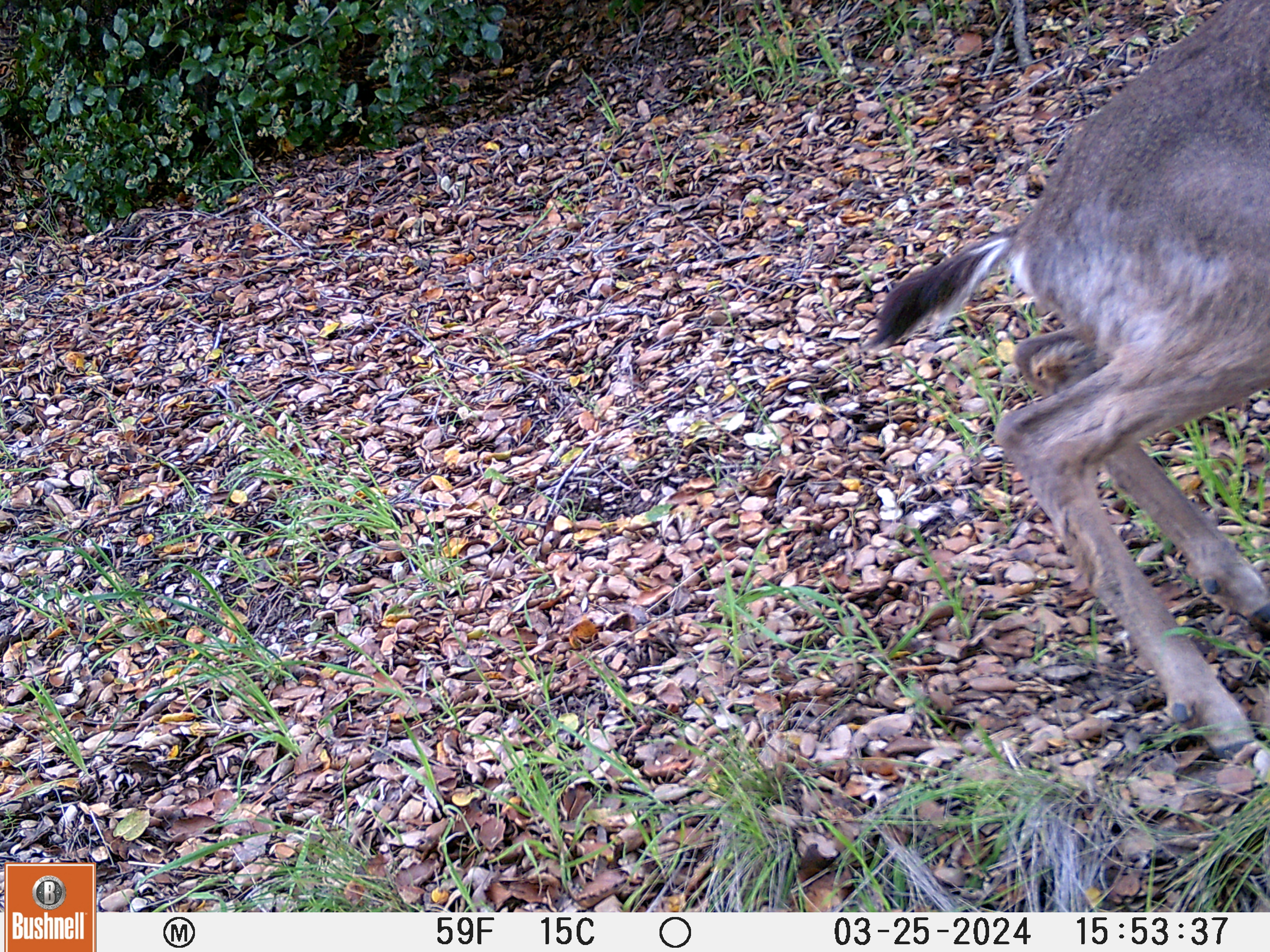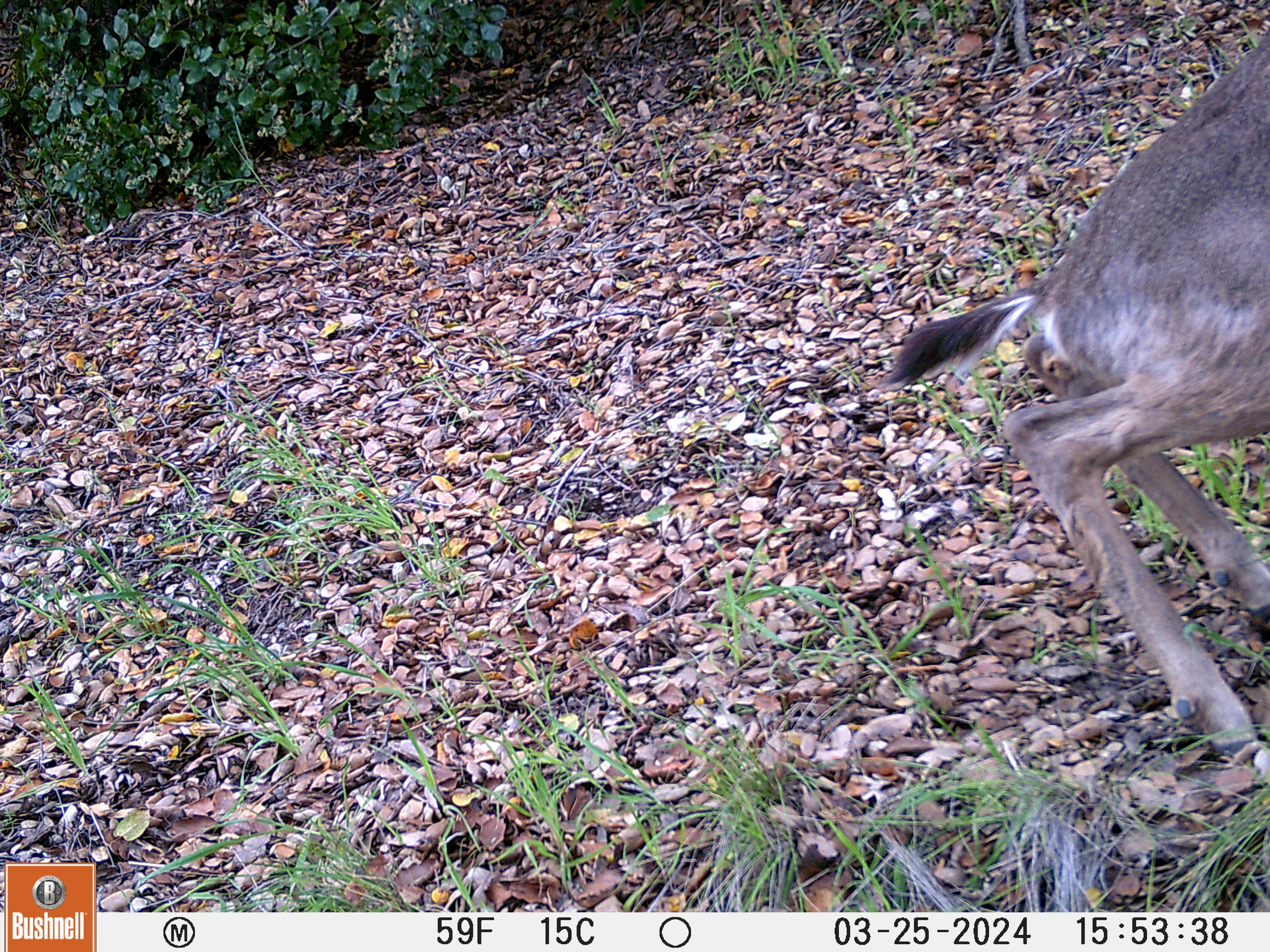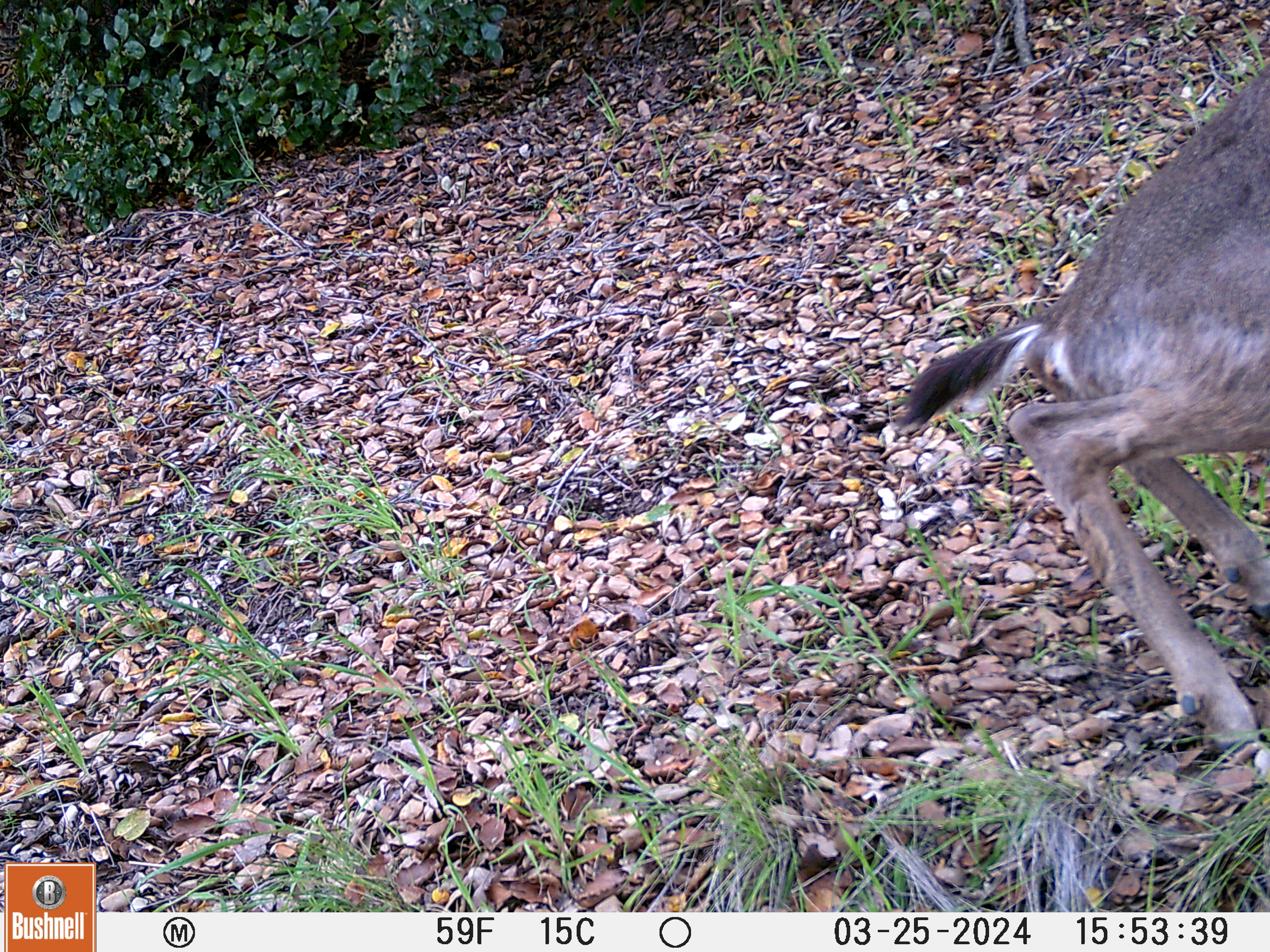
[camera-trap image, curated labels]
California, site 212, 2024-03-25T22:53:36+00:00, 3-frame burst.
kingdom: Animalia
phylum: Chordata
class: Mammalia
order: Artiodactyla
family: Cervidae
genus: Odocoileus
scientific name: Odocoileus hemionus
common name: mule deer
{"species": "mule deer (Odocoileus hemionus)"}